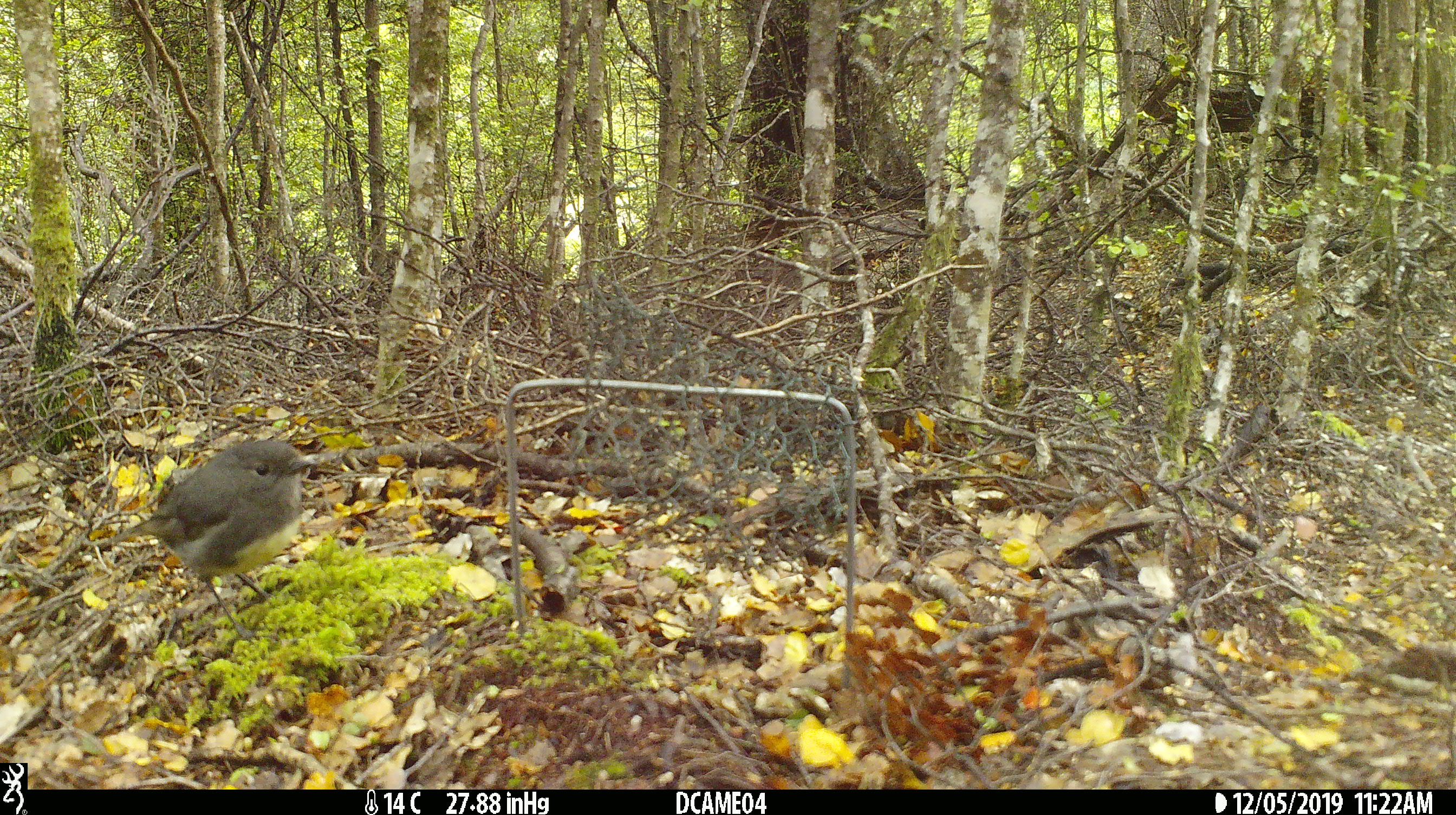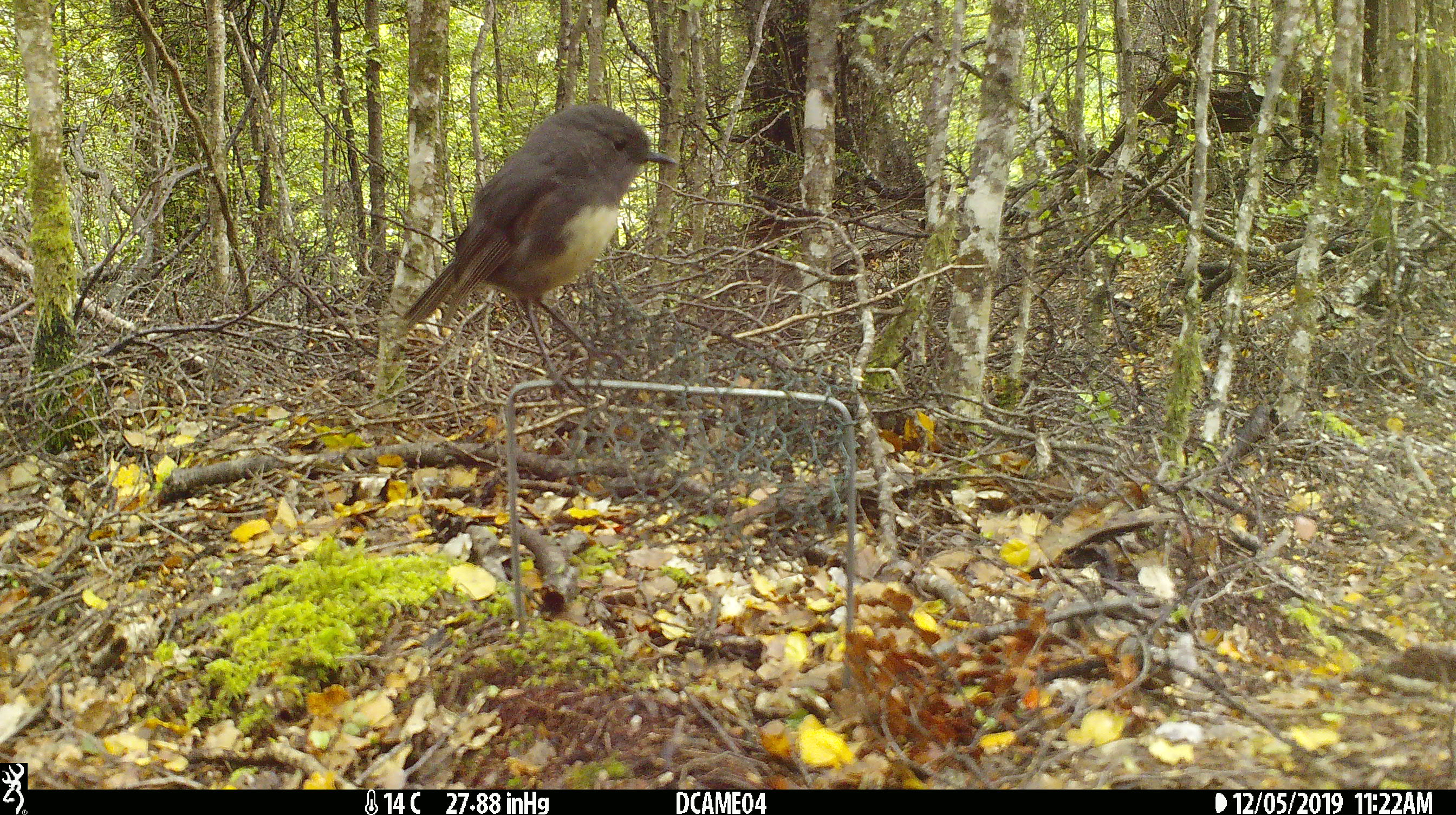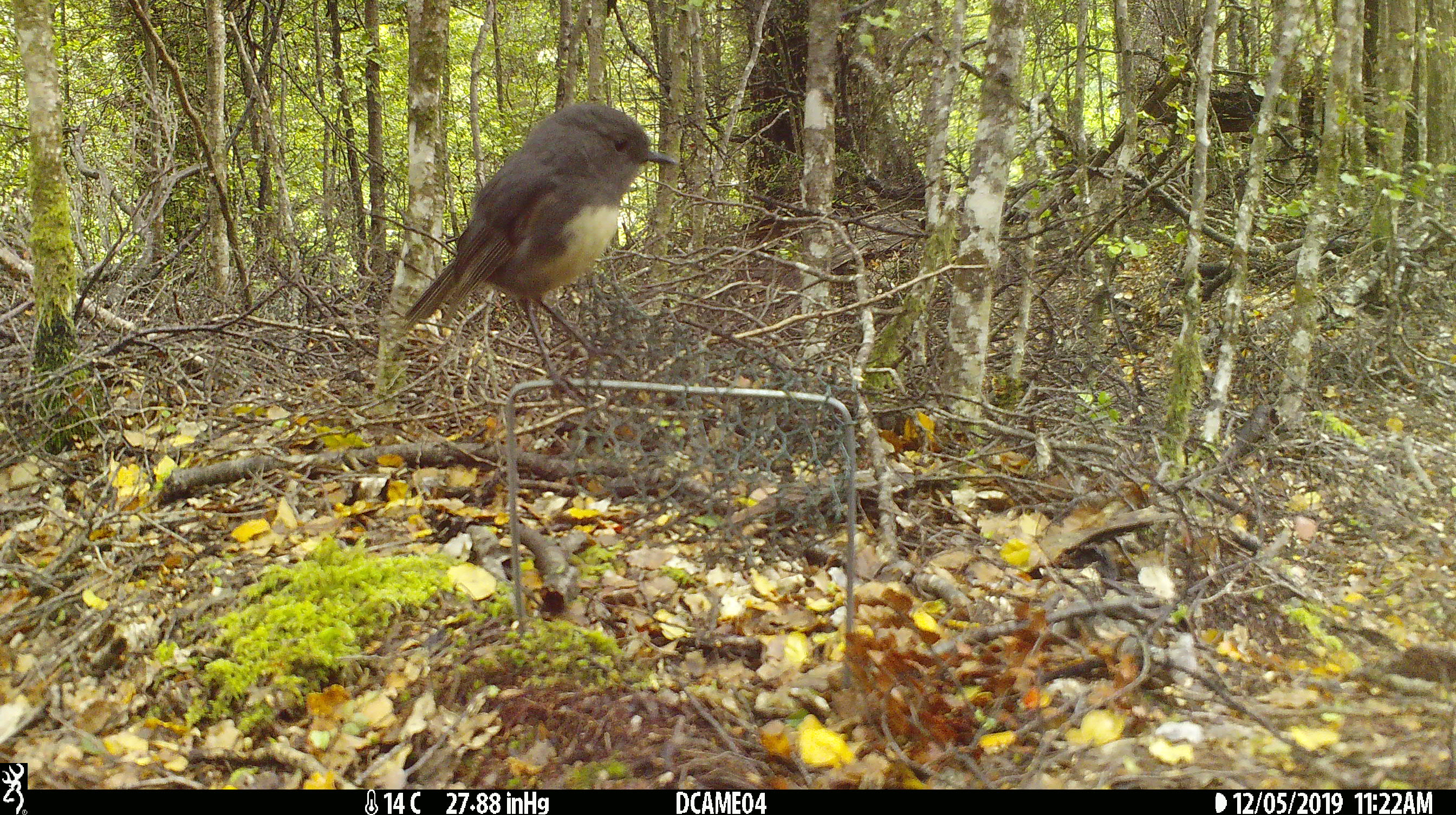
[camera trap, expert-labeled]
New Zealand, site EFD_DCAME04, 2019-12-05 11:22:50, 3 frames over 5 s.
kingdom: Animalia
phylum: Chordata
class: Aves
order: Passeriformes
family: Petroicidae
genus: Petroica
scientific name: Petroica australis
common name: new zealand robin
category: robin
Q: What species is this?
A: Robin (new zealand robin) (Petroica australis).